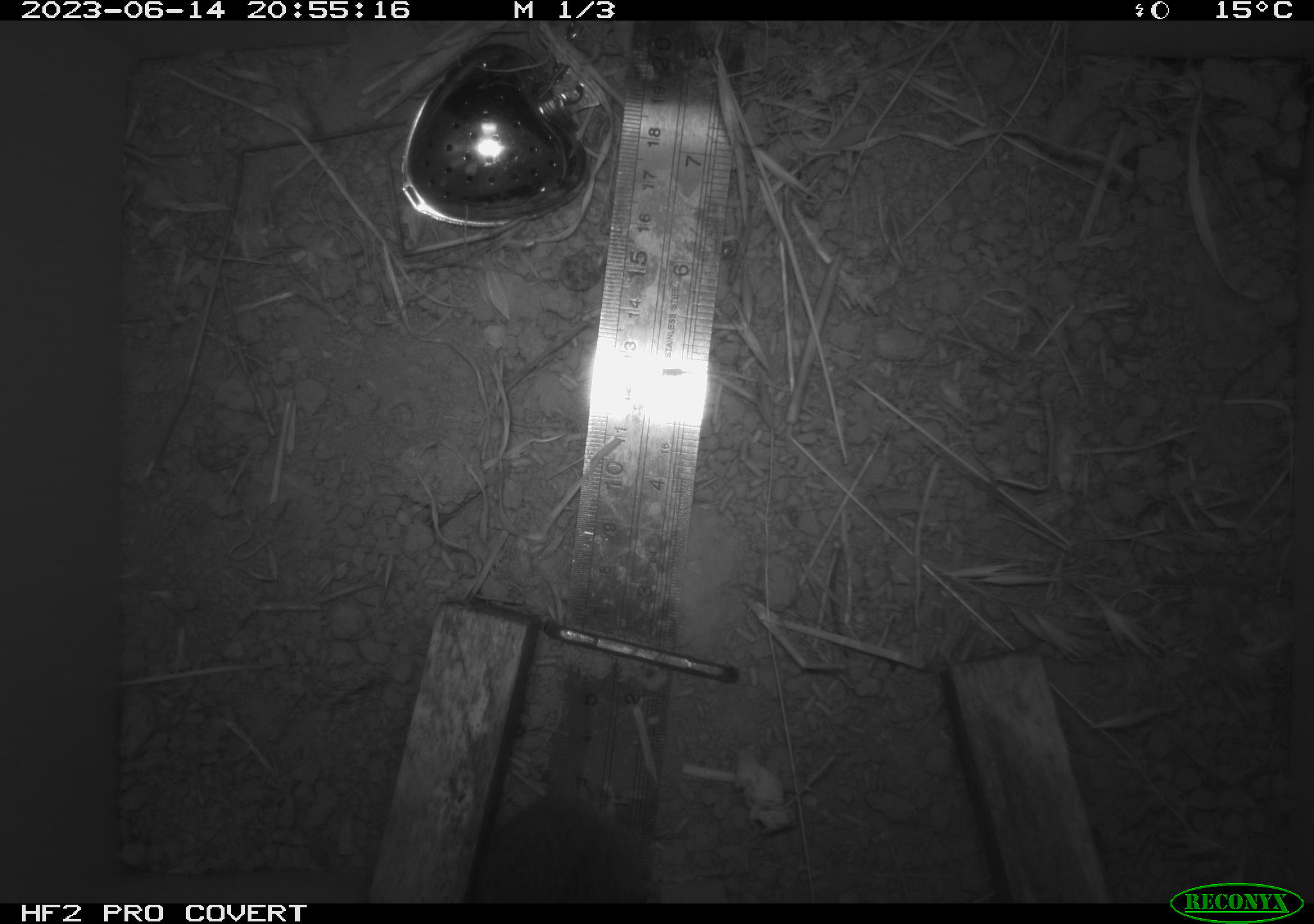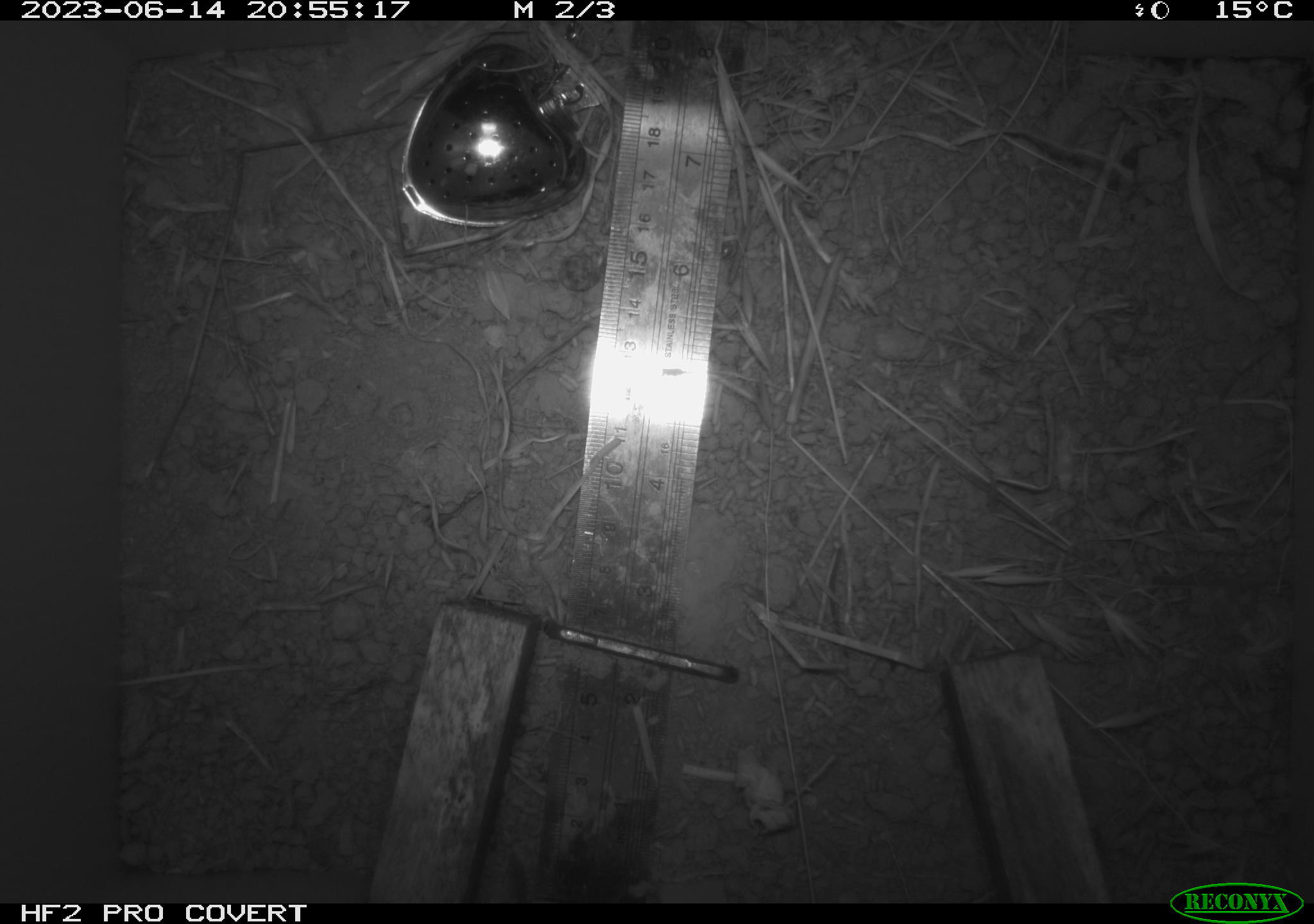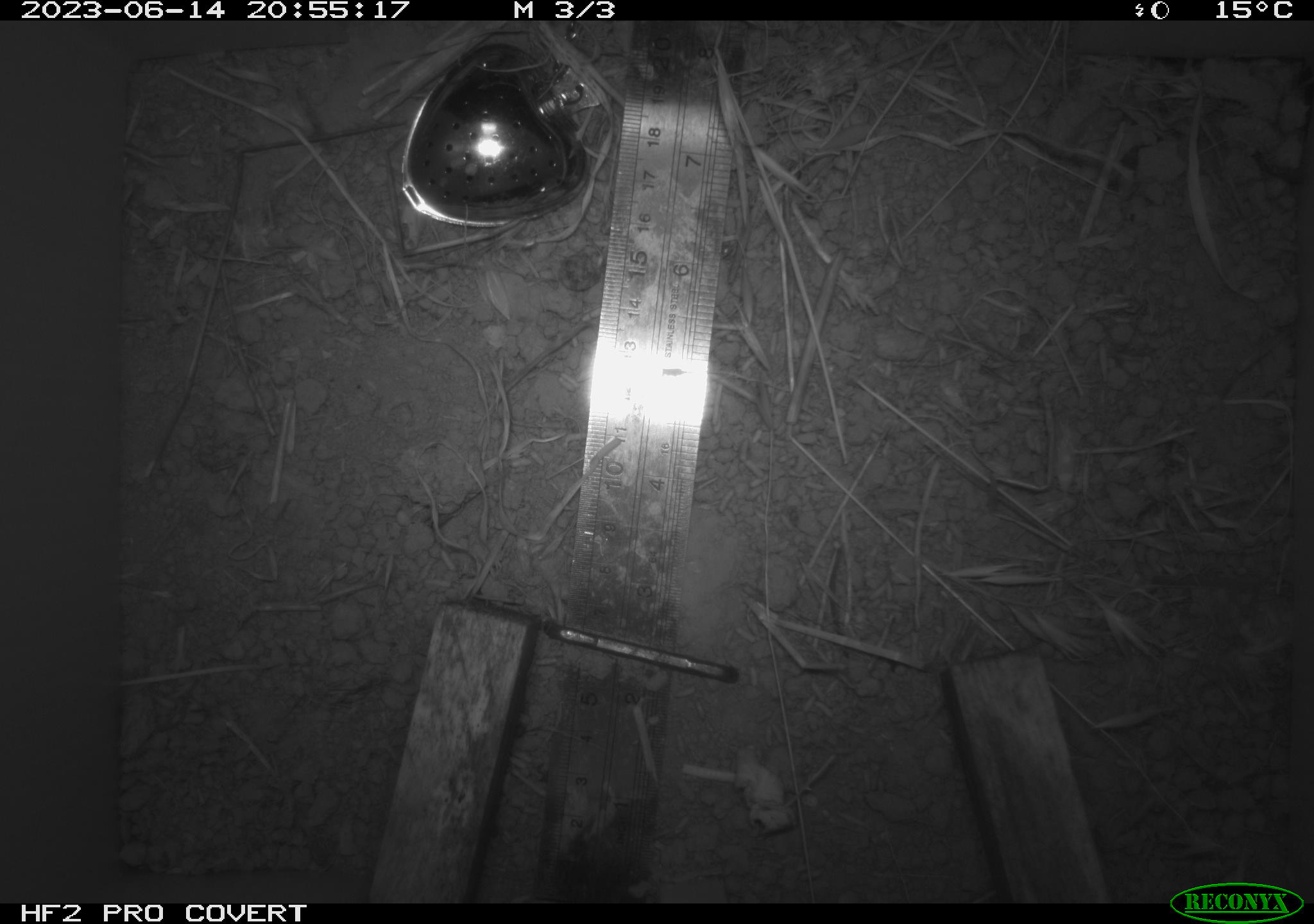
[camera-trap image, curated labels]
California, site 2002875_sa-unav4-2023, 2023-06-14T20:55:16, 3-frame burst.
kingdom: Animalia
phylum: Chordata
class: Mammalia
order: Rodentia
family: Cricetidae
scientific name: Arvicolinae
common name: voles, lemmings, and muskrats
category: arvicolinae subfamily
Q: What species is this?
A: Arvicolinae subfamily (voles, lemmings, and muskrats) (Arvicolinae).